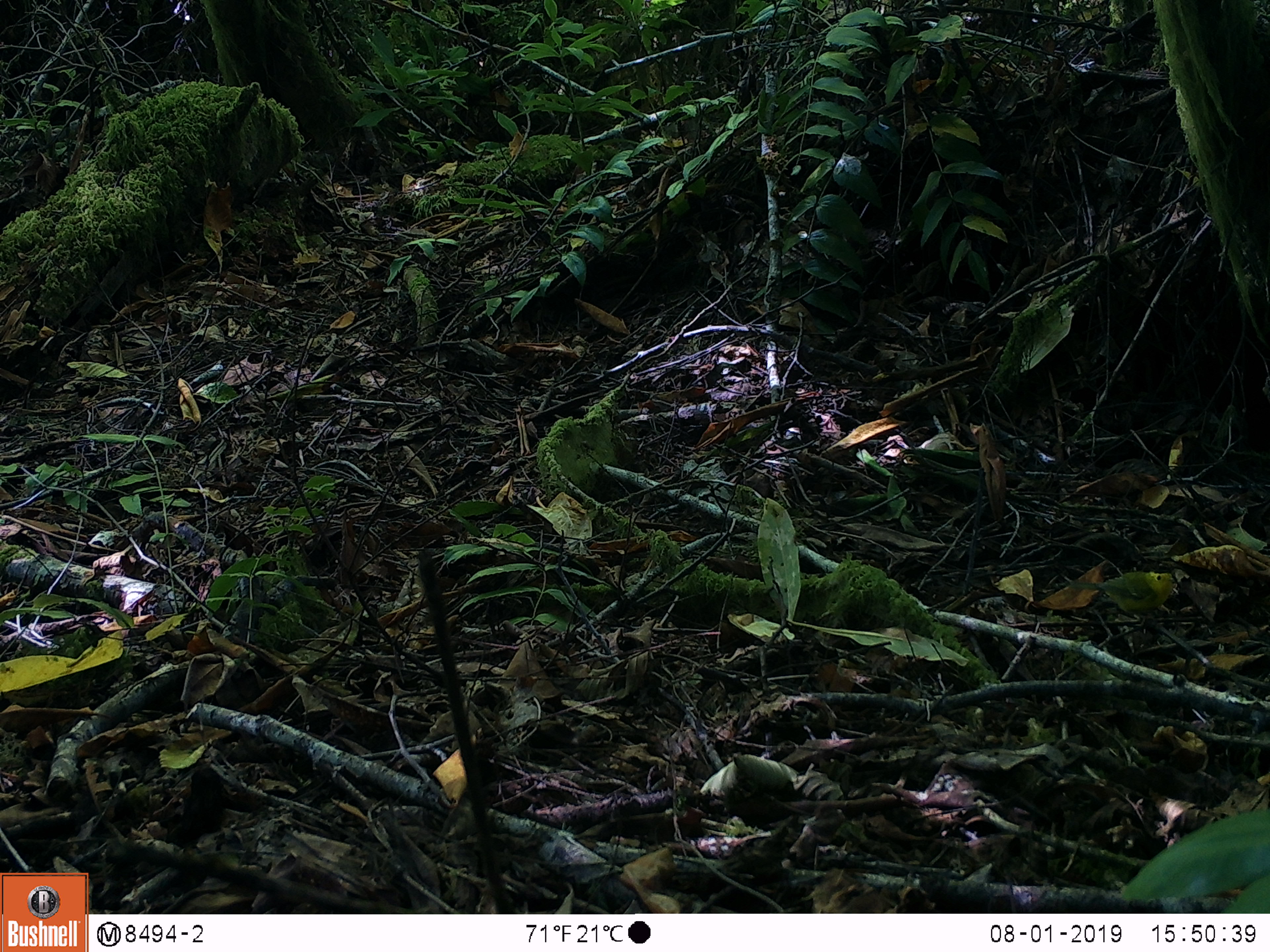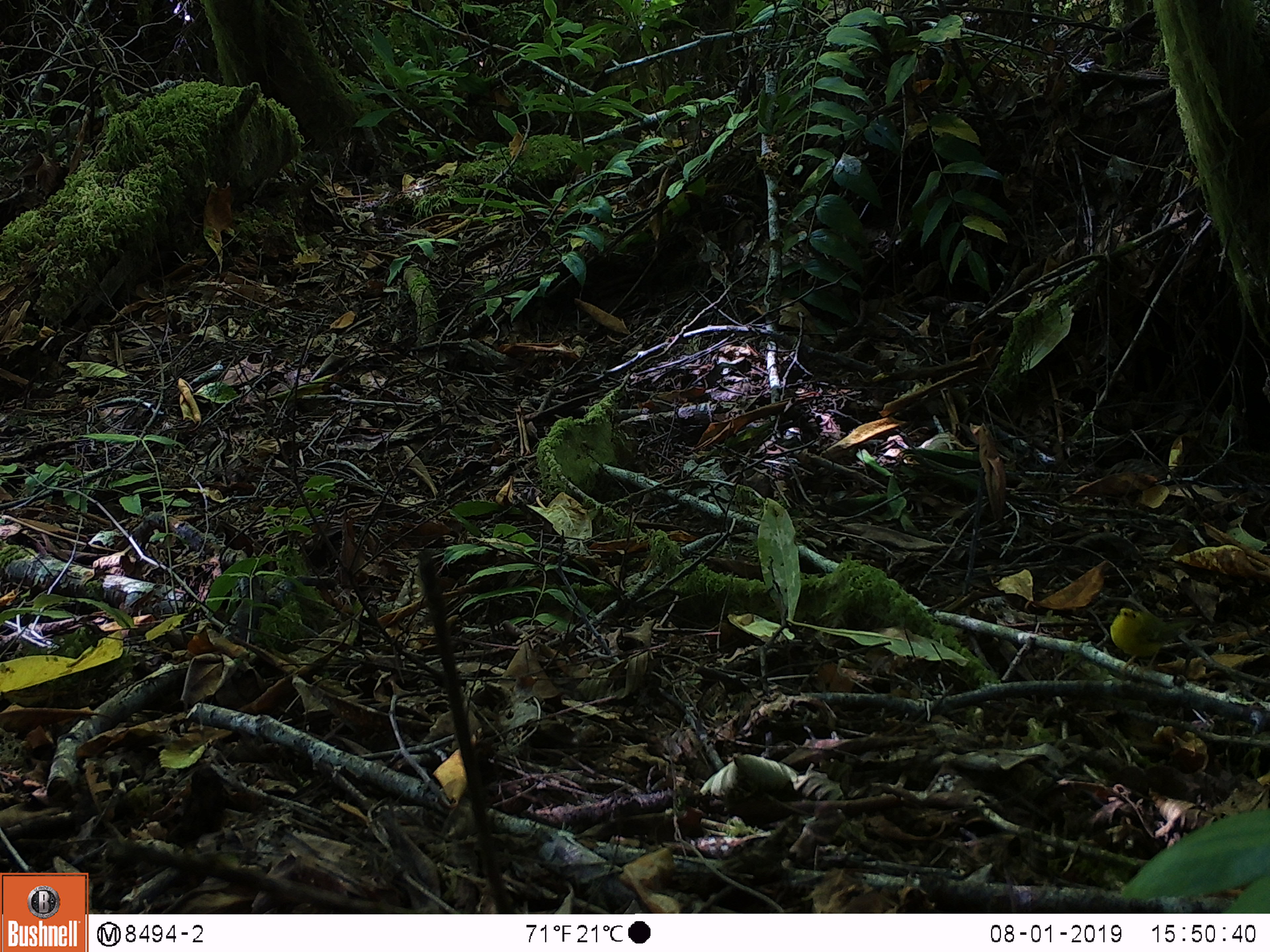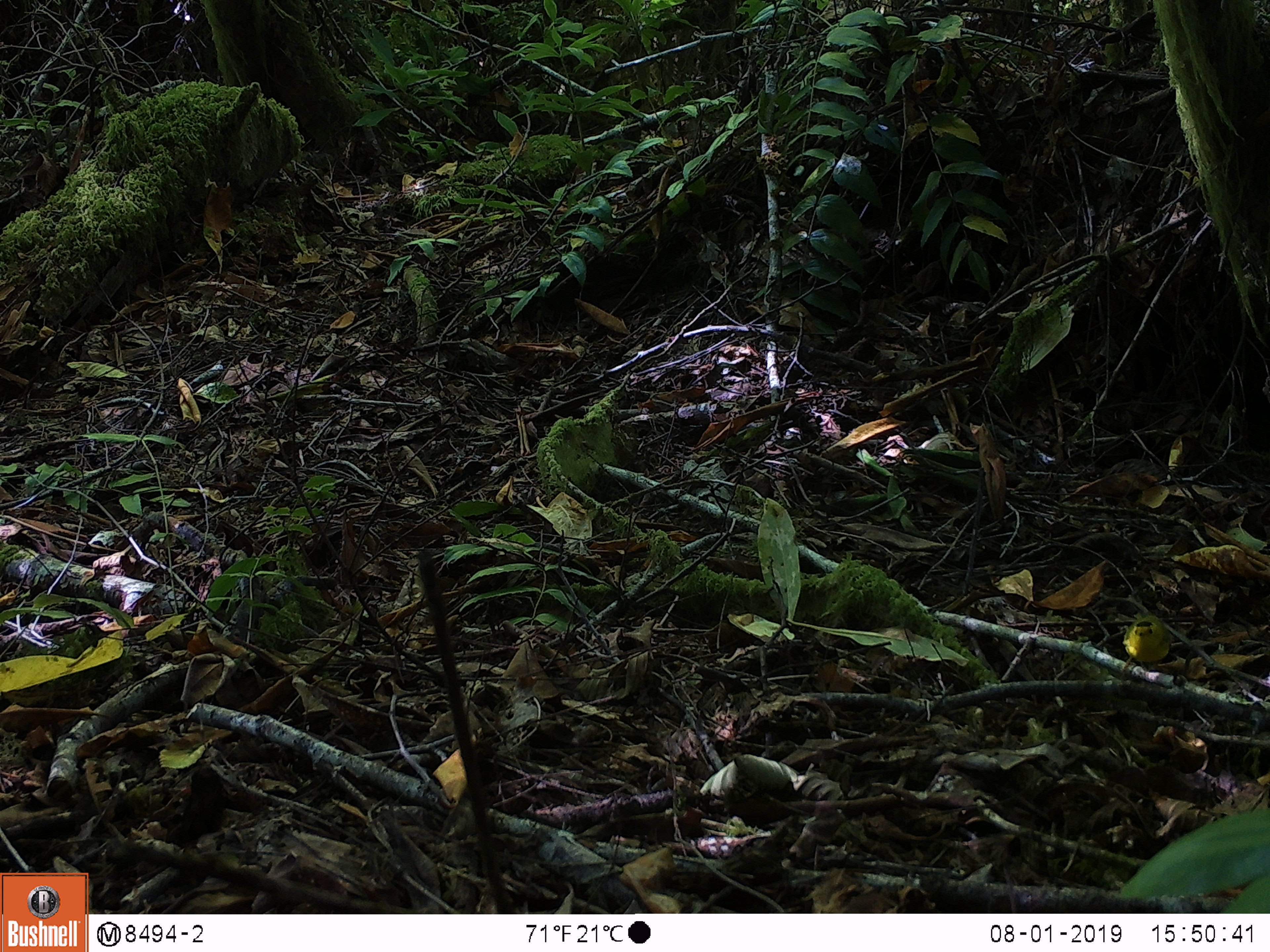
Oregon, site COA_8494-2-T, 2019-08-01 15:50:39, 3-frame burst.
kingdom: Animalia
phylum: Chordata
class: Aves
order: Passeriformes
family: Parulidae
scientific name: Parulidae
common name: new world warblers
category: parulidae family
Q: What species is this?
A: Parulidae family (new world warblers) (Parulidae).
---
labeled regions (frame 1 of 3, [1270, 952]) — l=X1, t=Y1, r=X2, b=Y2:
parulidae family: l=1068, t=553, r=1182, b=629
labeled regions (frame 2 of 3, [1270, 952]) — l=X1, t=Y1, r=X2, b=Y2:
parulidae family: l=1097, t=577, r=1213, b=687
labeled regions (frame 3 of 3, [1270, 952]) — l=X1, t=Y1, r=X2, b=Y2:
parulidae family: l=1114, t=603, r=1178, b=687